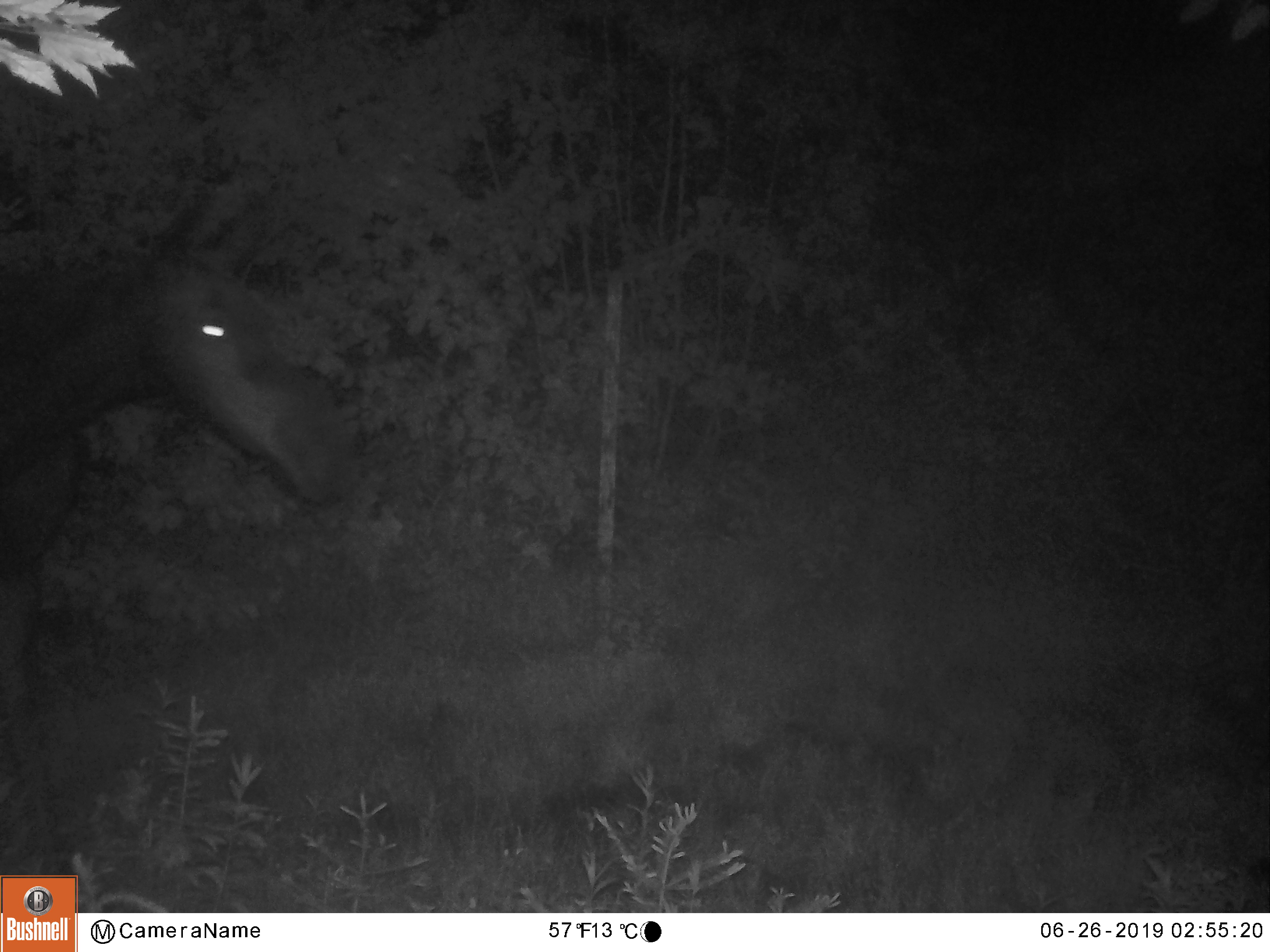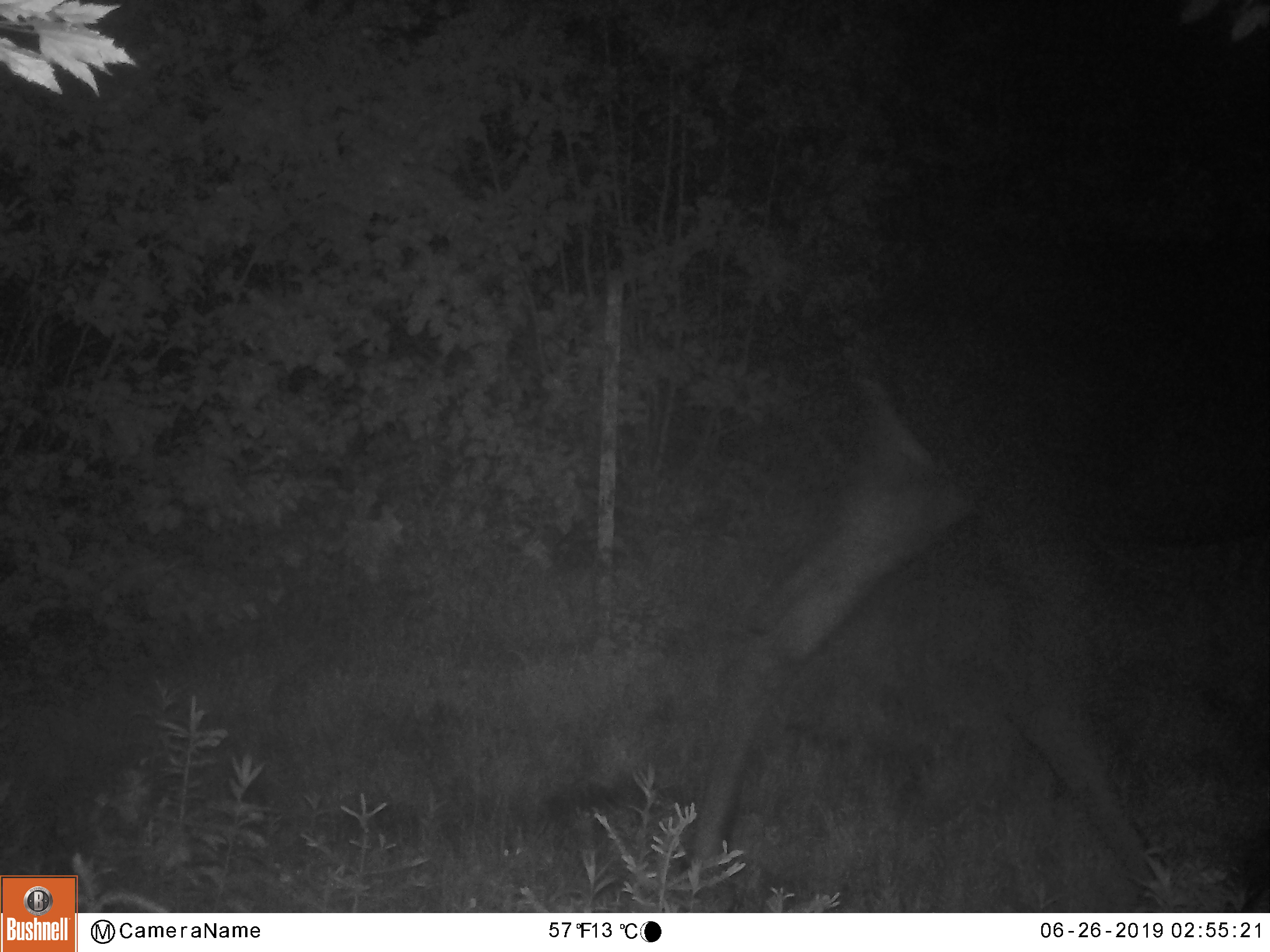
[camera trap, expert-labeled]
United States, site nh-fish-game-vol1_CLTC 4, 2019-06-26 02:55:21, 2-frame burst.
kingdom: Animalia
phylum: Chordata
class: Mammalia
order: Artiodactyla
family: Cervidae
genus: Alces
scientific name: Alces alces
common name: moose